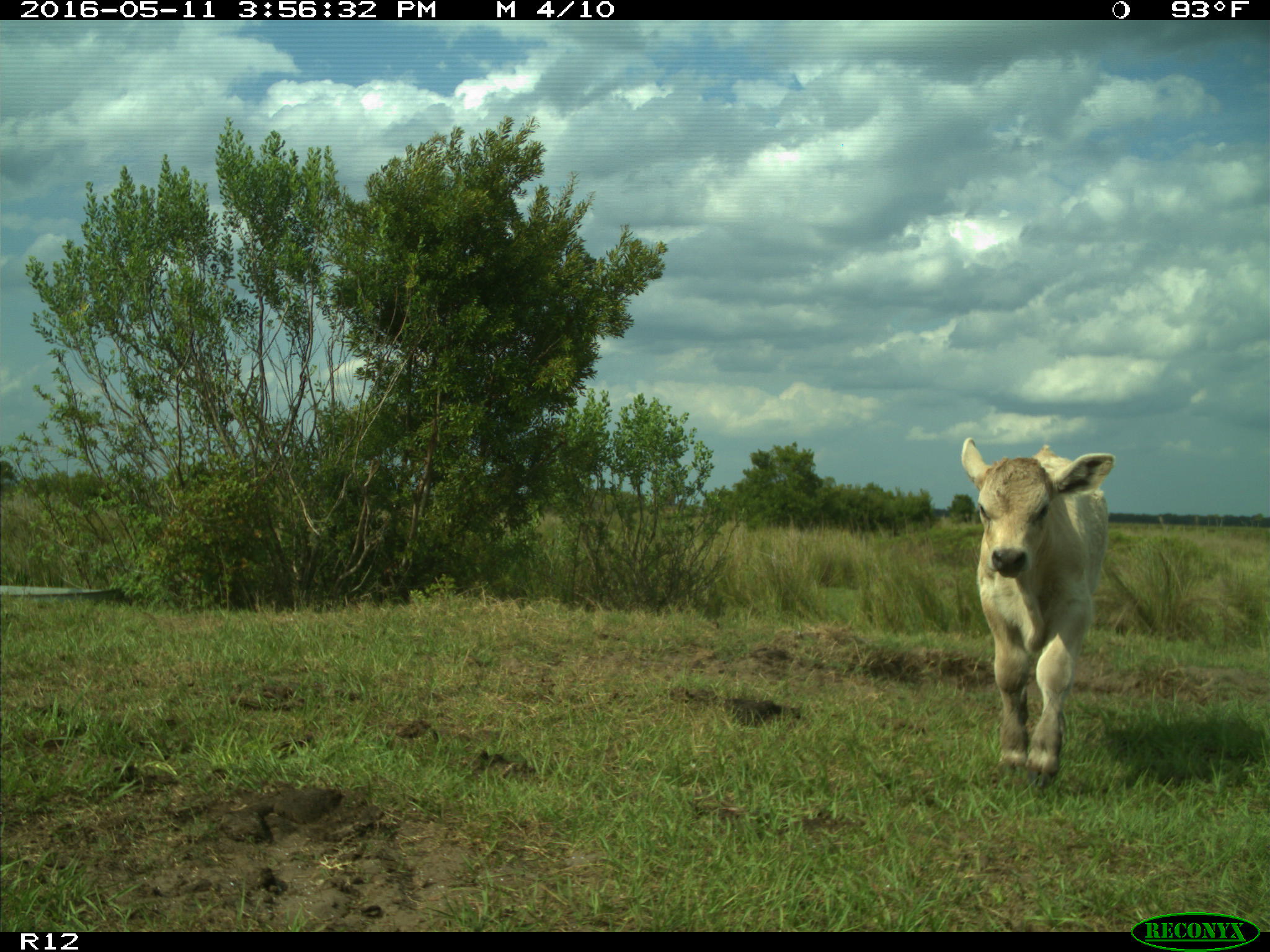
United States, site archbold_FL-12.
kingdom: Animalia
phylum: Chordata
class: Mammalia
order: Artiodactyla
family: Bovidae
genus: Bos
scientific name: Bos taurus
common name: domestic cow